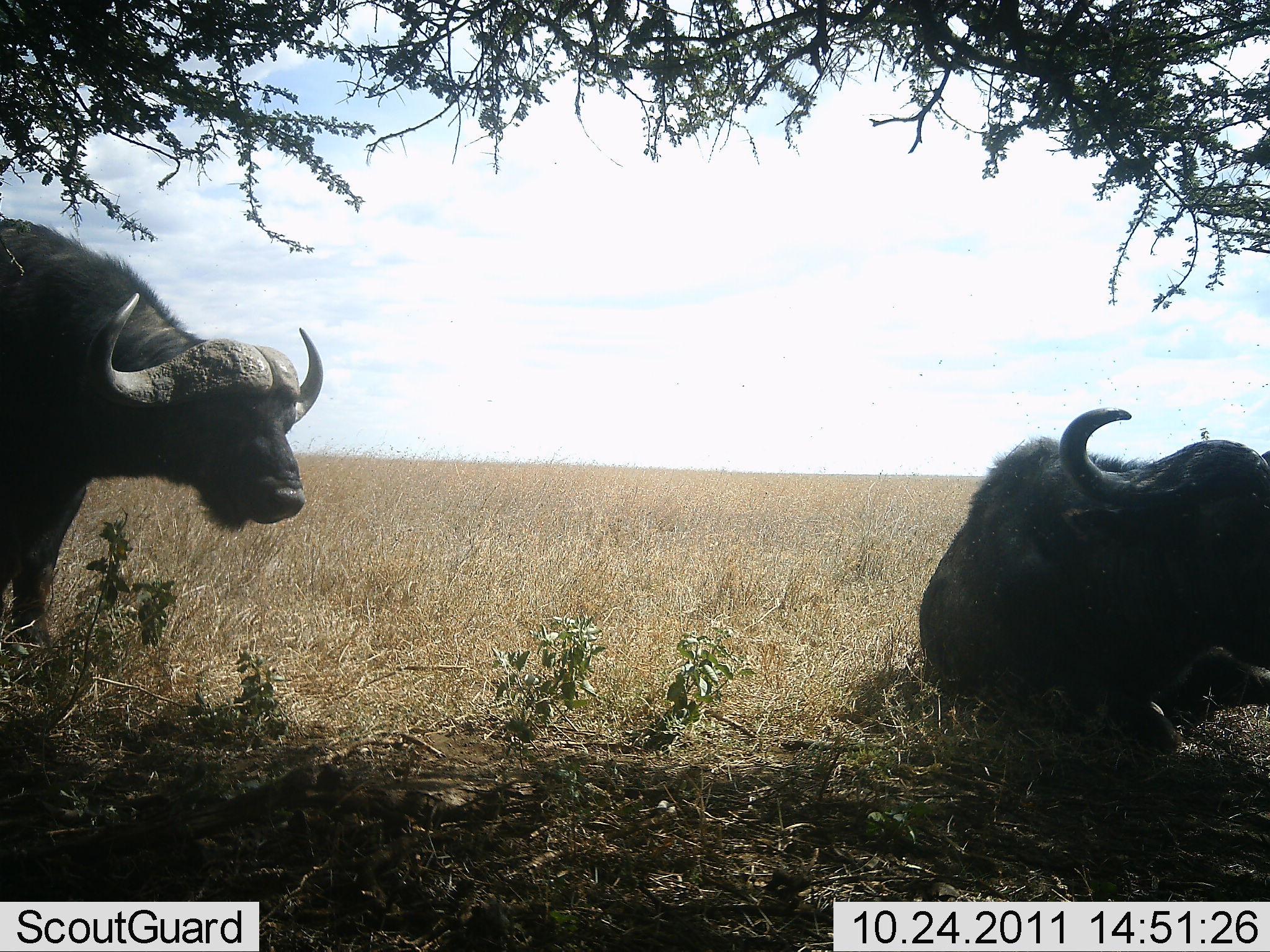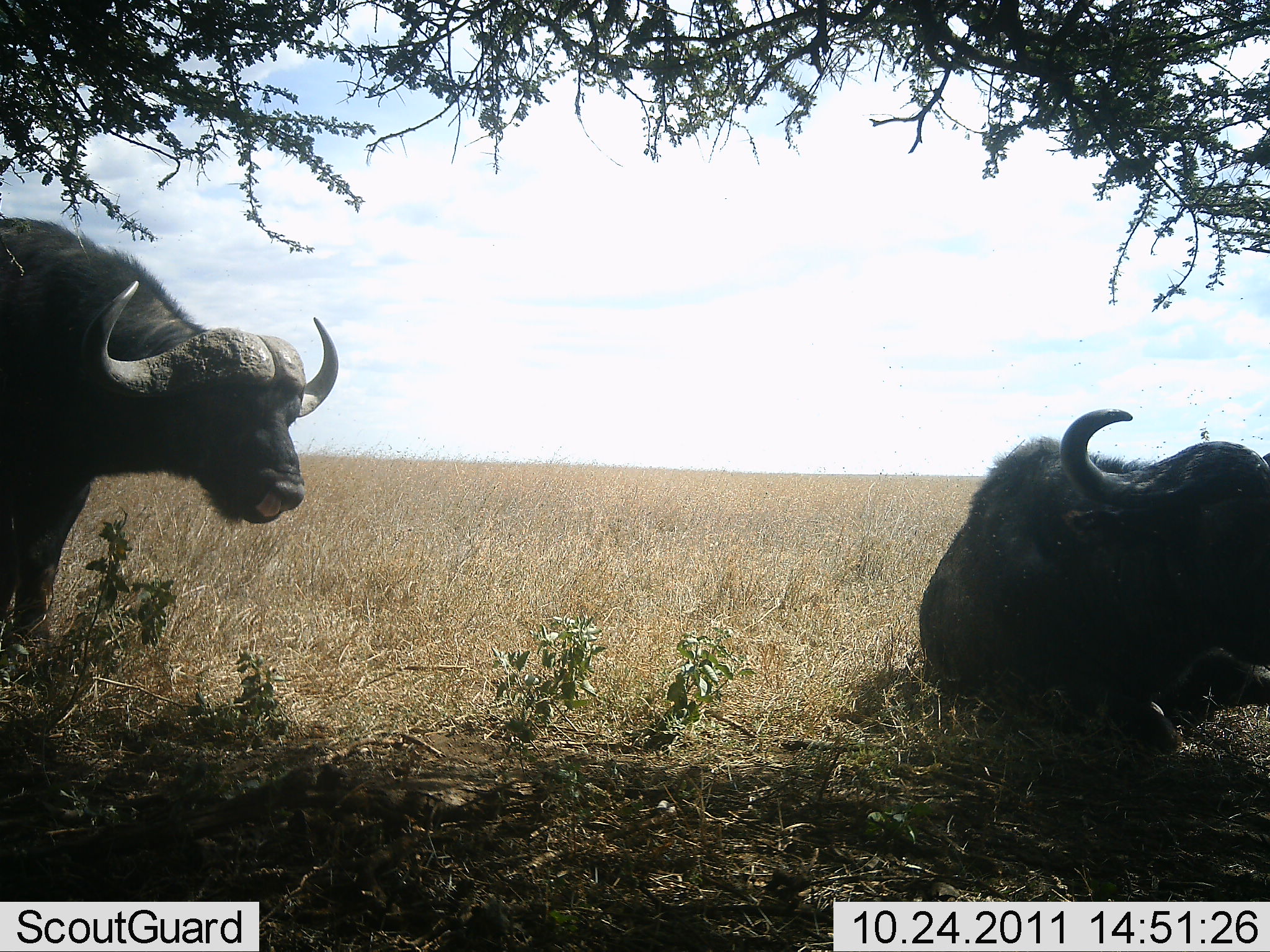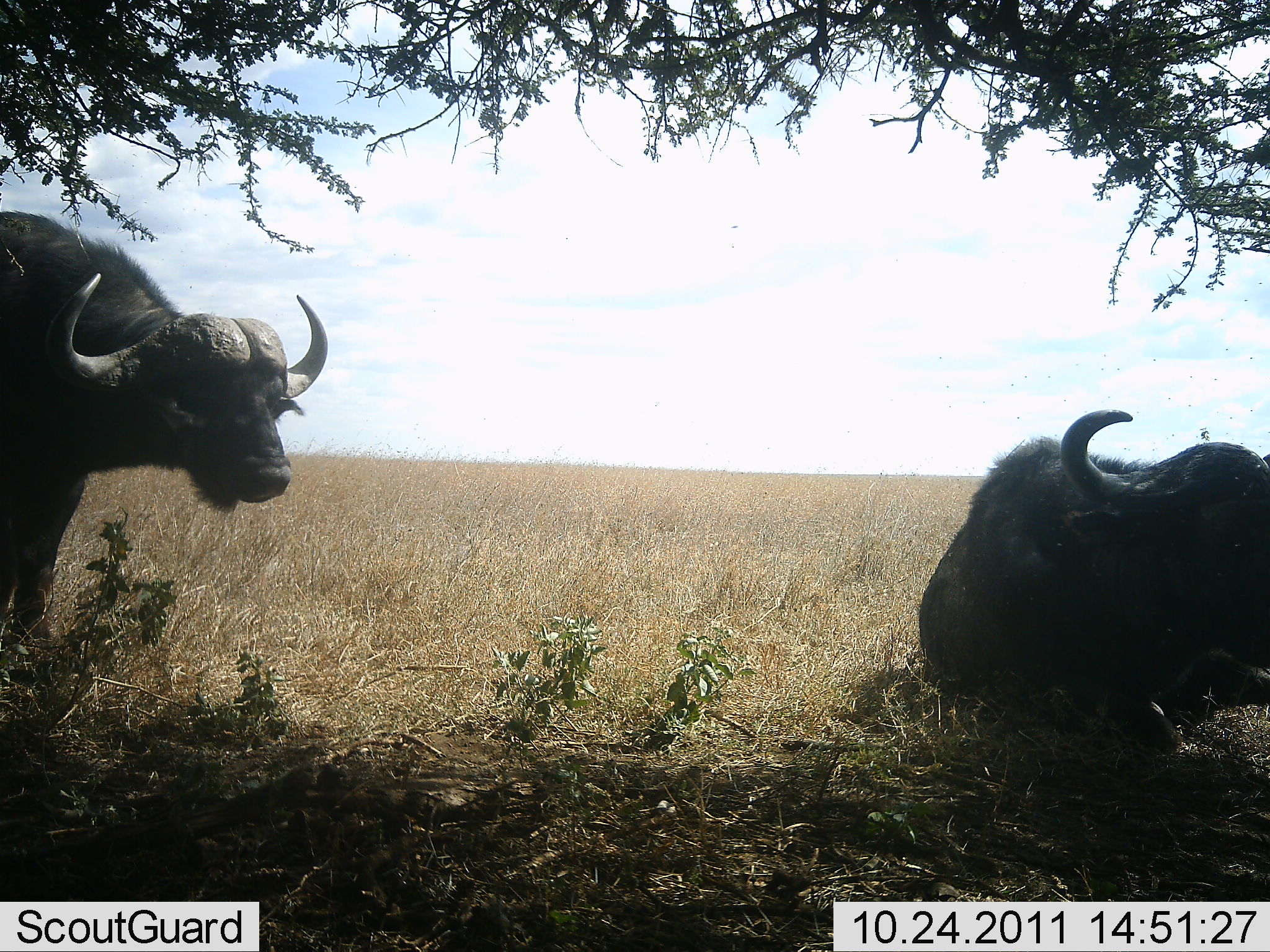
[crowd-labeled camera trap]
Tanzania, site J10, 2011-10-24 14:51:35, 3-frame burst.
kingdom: Animalia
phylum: Chordata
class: Mammalia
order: Artiodactyla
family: Bovidae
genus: Syncerus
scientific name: Syncerus caffer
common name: cape buffalo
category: buffalo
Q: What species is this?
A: Buffalo (cape buffalo) (Syncerus caffer).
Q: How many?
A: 2.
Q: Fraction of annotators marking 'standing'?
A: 64%.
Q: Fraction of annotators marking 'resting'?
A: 100%.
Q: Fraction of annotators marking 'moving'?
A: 0%.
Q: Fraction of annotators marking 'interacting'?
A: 0%.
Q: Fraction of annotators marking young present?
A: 0%.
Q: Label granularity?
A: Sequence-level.